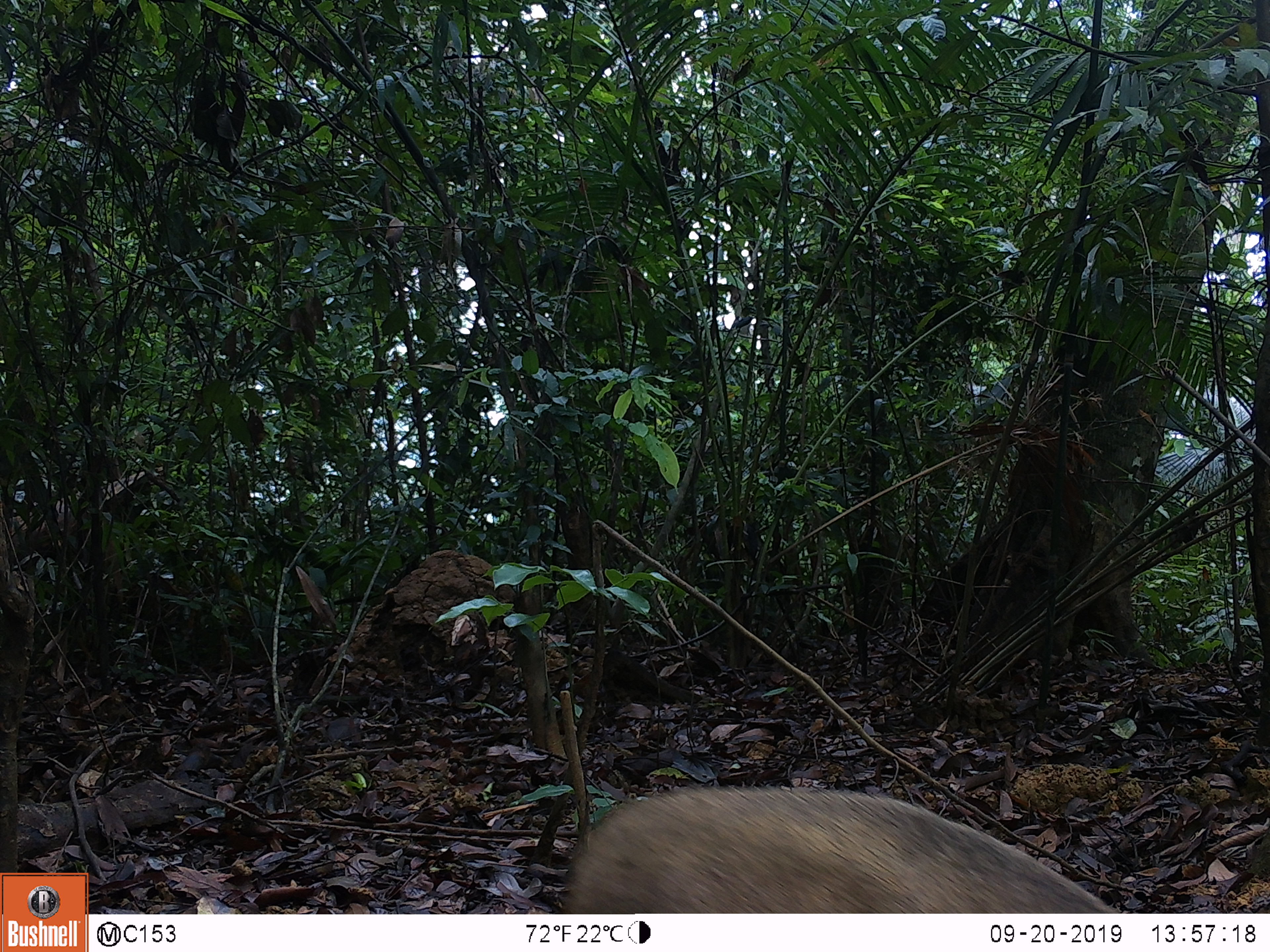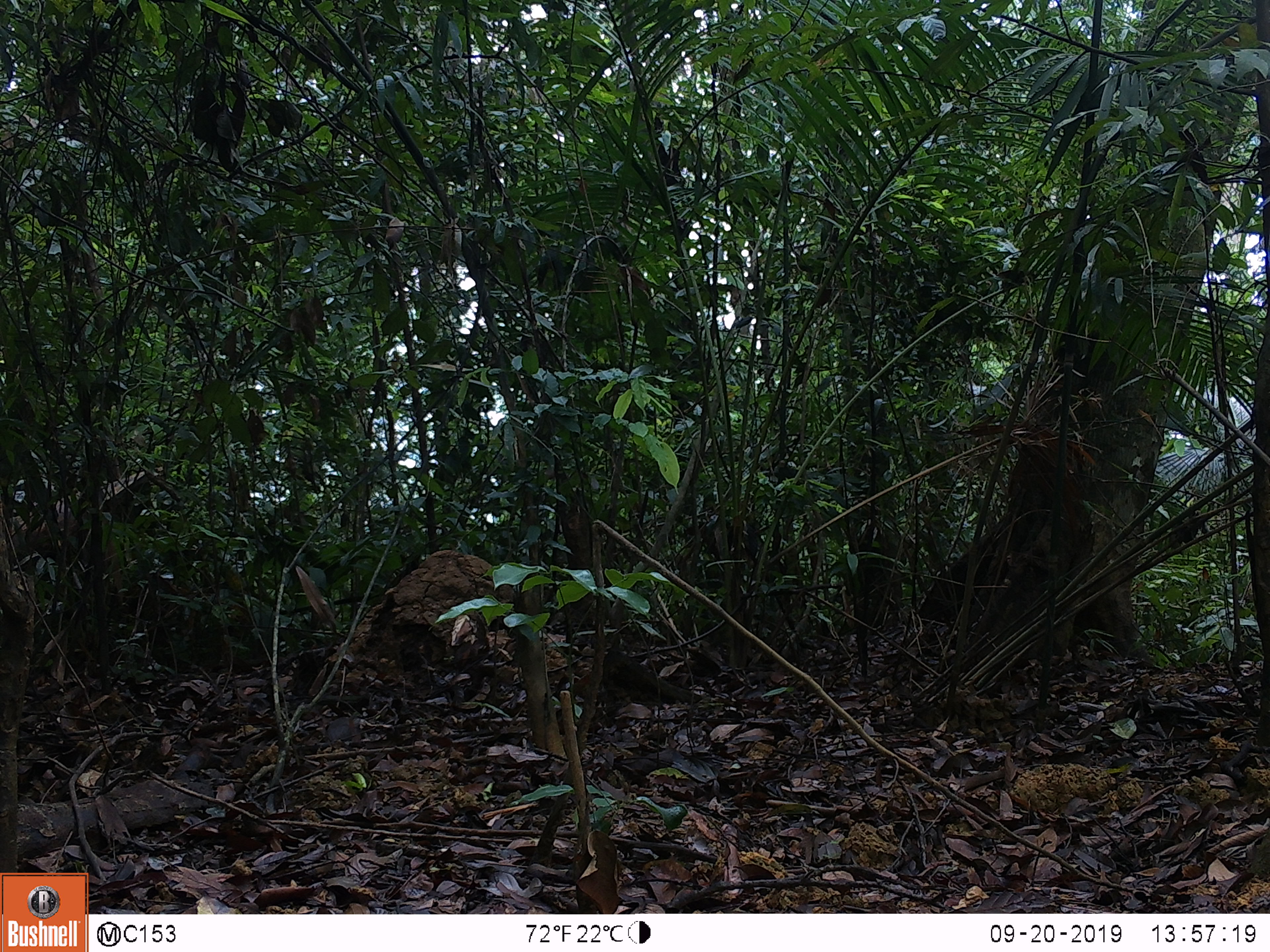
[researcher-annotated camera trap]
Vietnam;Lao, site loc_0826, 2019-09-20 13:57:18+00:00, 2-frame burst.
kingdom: Animalia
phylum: Chordata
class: Mammalia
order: Artiodactyla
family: Suidae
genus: Sus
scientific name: Sus scrofa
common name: eurasian wild pig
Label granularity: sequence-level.